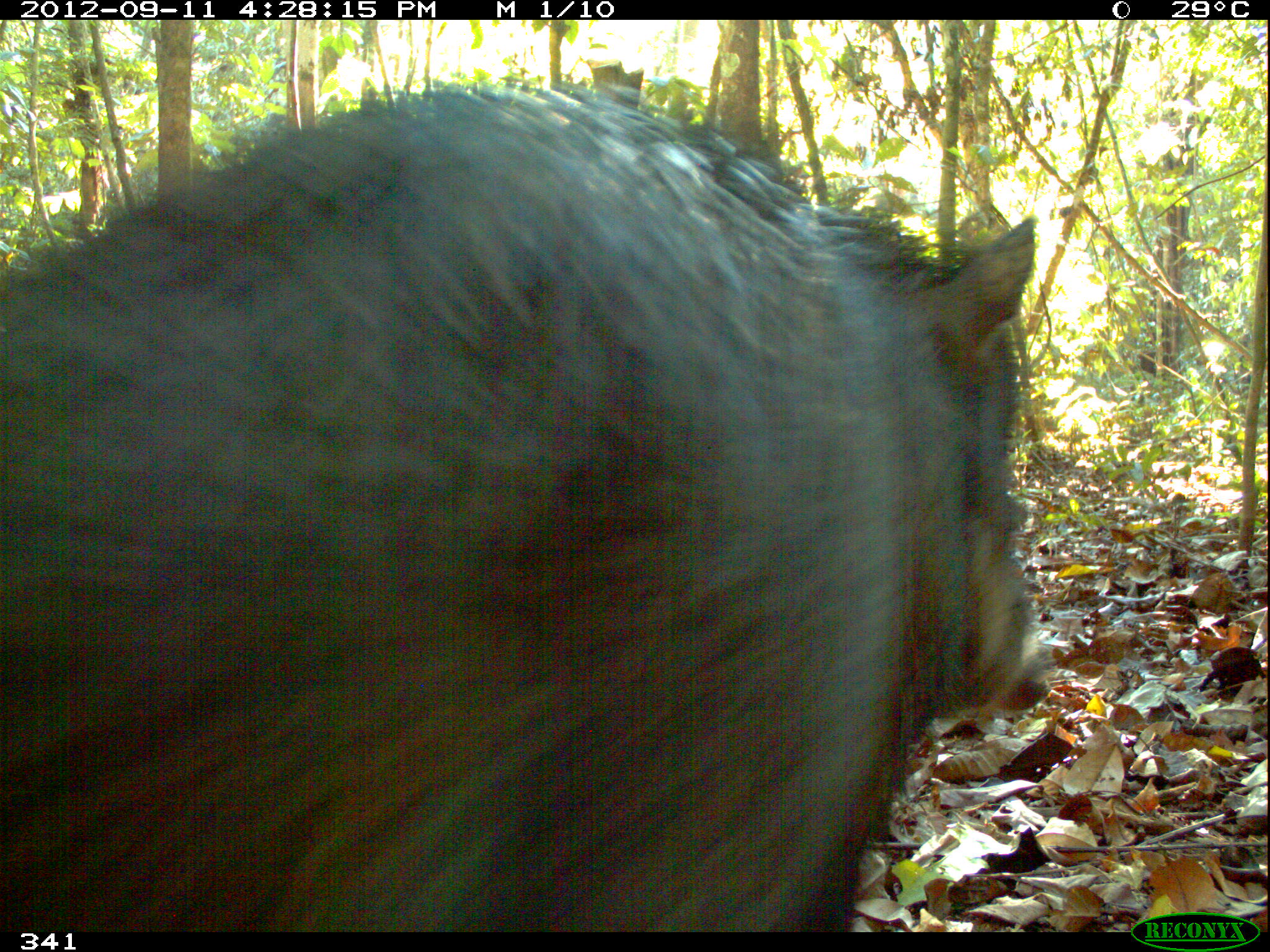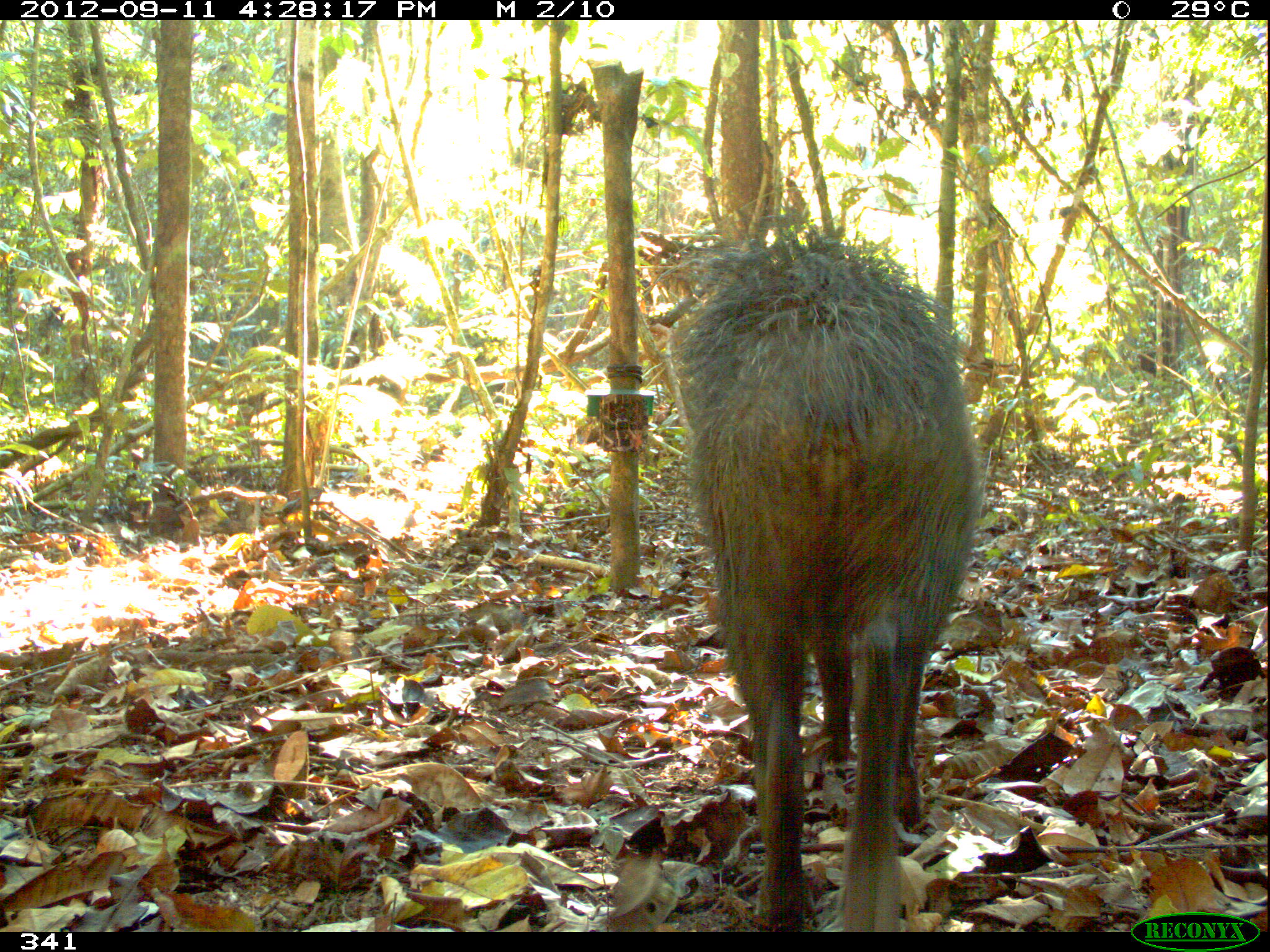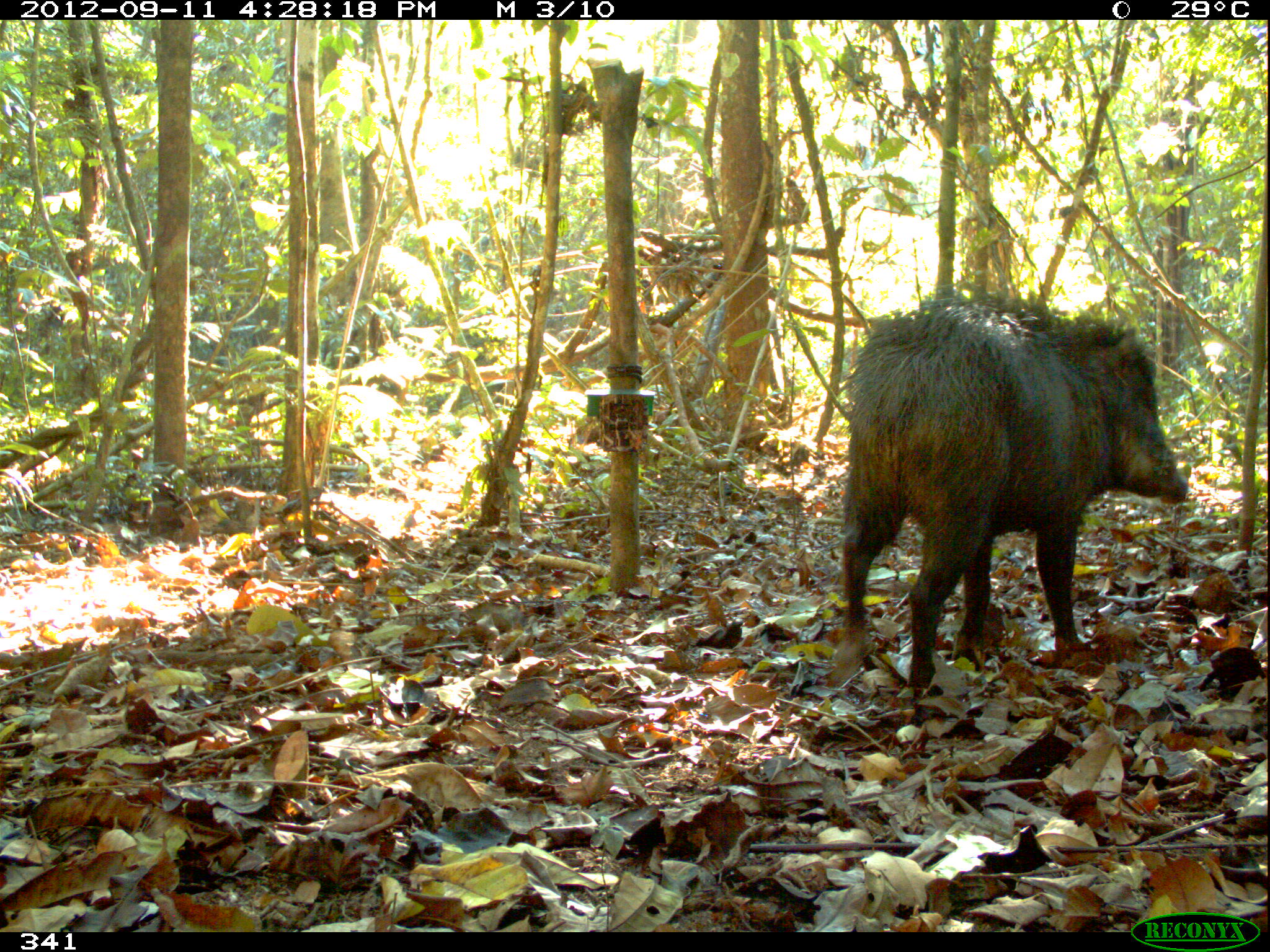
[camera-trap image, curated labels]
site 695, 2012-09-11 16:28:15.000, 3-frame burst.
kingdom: Animalia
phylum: Chordata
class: Mammalia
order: Artiodactyla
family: Tayassuidae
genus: Tayassu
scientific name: Tayassu pecari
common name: white-lipped peccary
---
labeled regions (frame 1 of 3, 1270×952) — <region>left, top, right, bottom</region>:
tayassu pecari: <region>1, 85, 1051, 930</region>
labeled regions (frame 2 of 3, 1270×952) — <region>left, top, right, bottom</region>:
tayassu pecari: <region>656, 211, 980, 930</region>